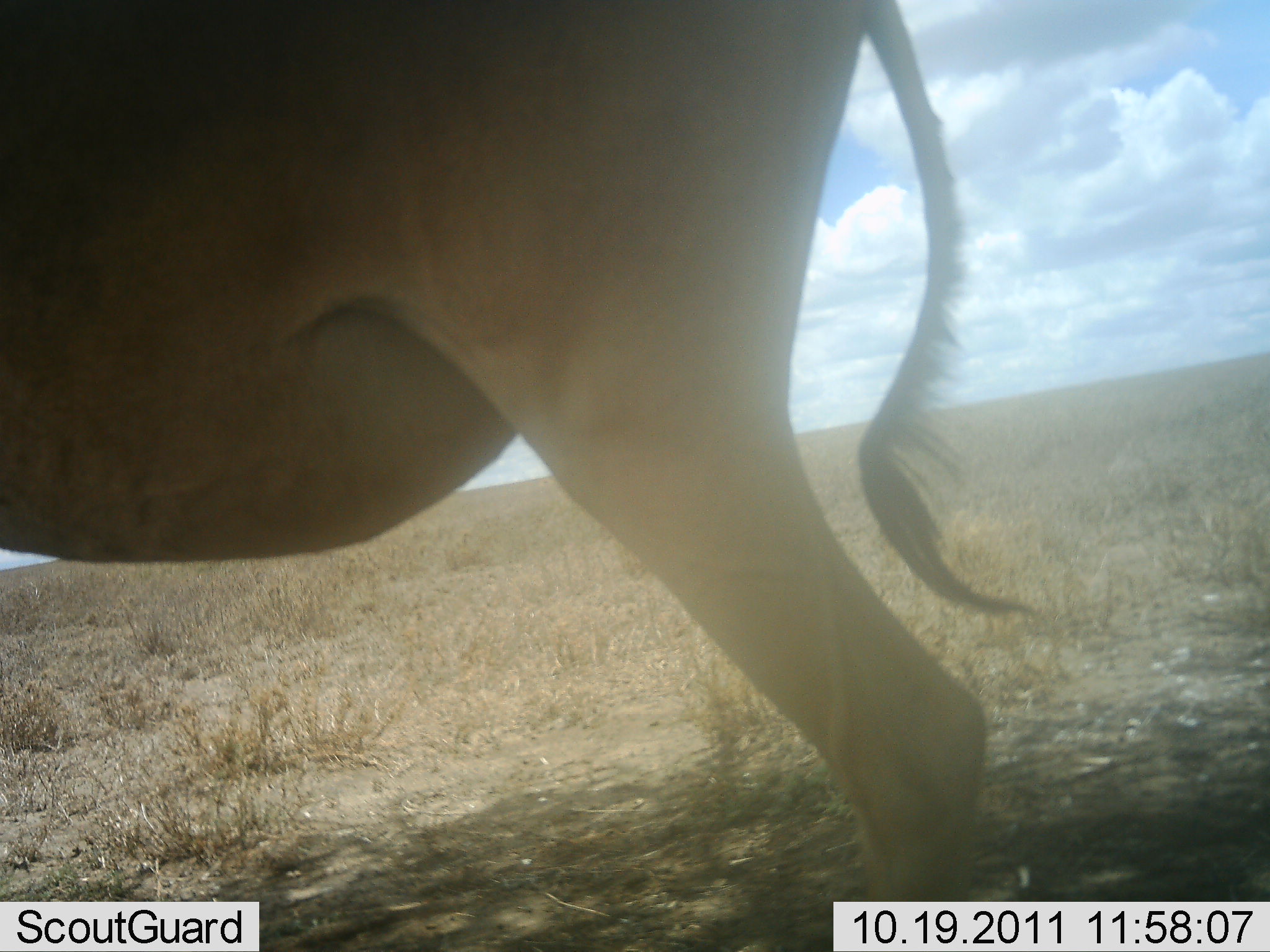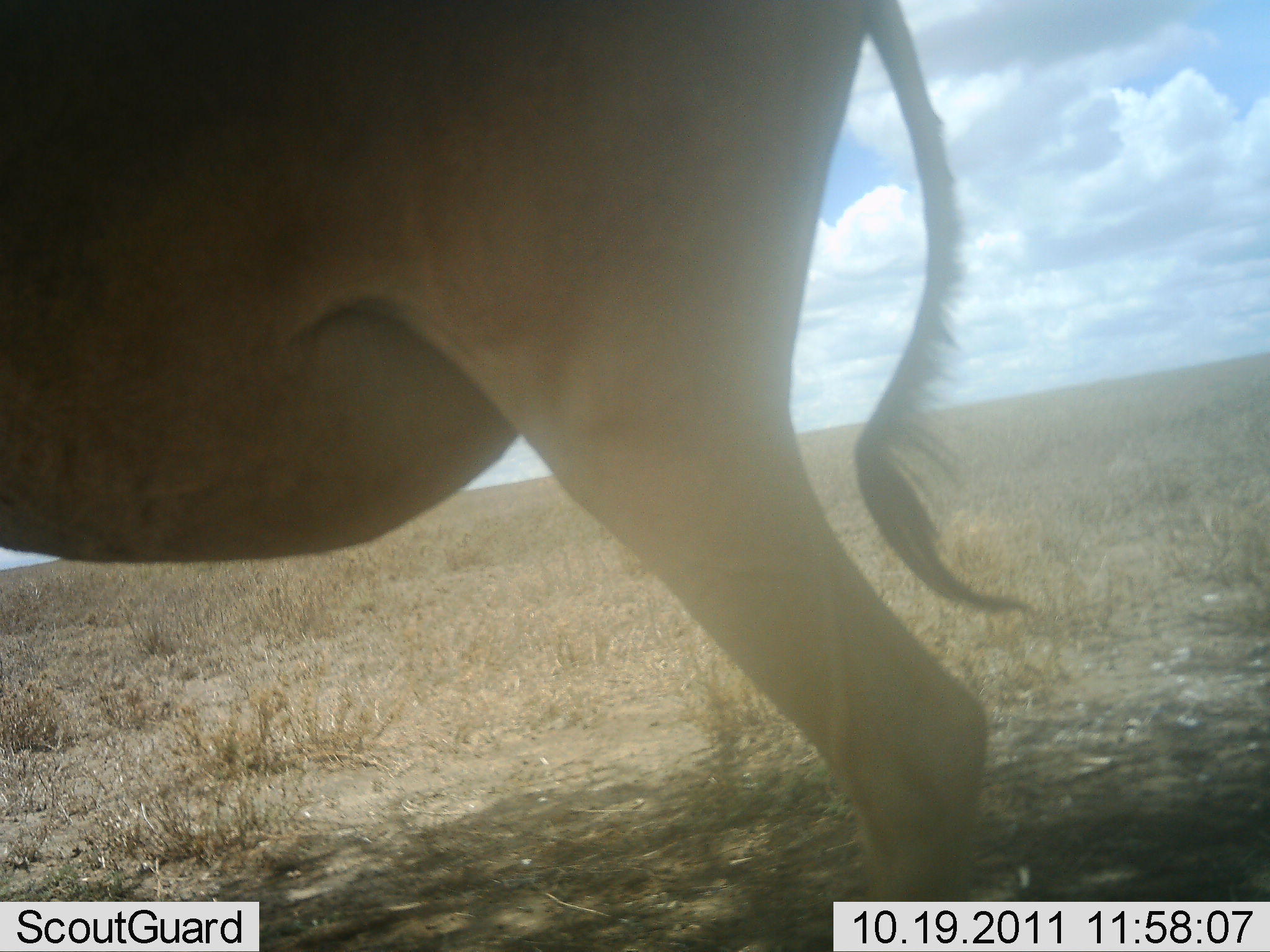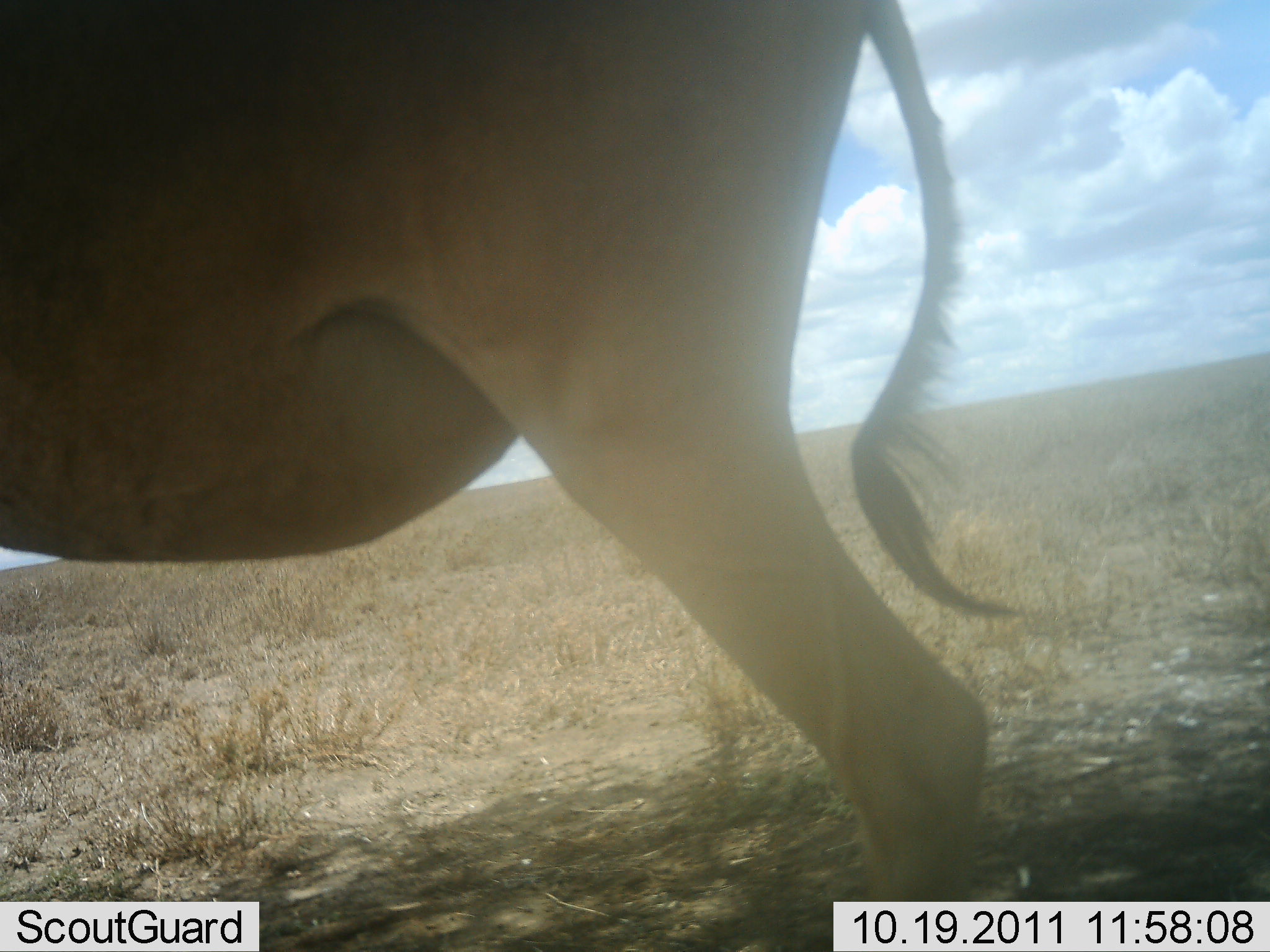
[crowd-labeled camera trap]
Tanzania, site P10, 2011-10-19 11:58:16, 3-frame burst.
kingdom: Animalia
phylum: Chordata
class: Mammalia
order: Artiodactyla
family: Bovidae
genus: Alcelaphus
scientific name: Alcelaphus buselaphus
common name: hartebeest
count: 1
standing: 100%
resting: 0%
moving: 0%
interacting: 0%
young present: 0%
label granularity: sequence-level